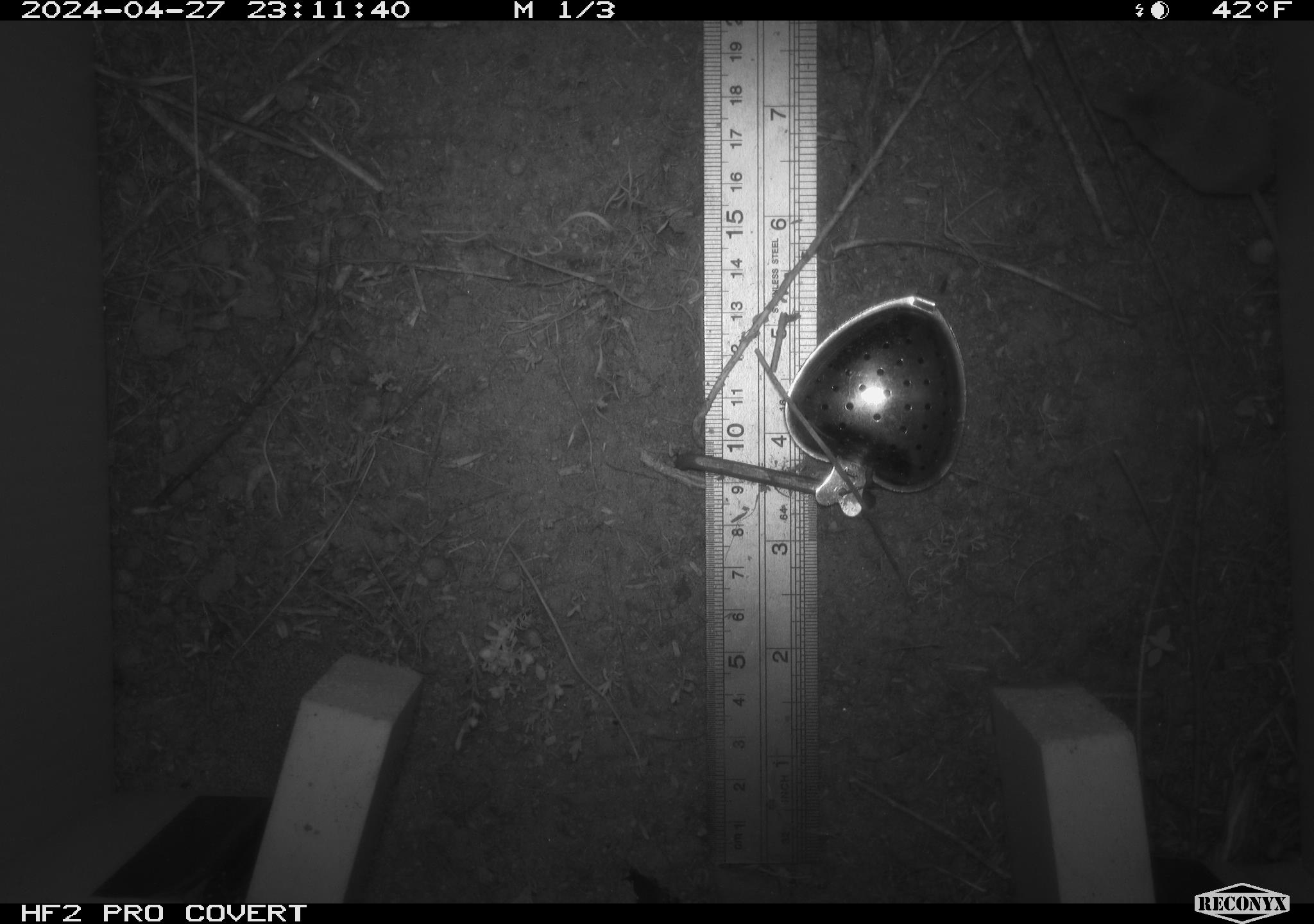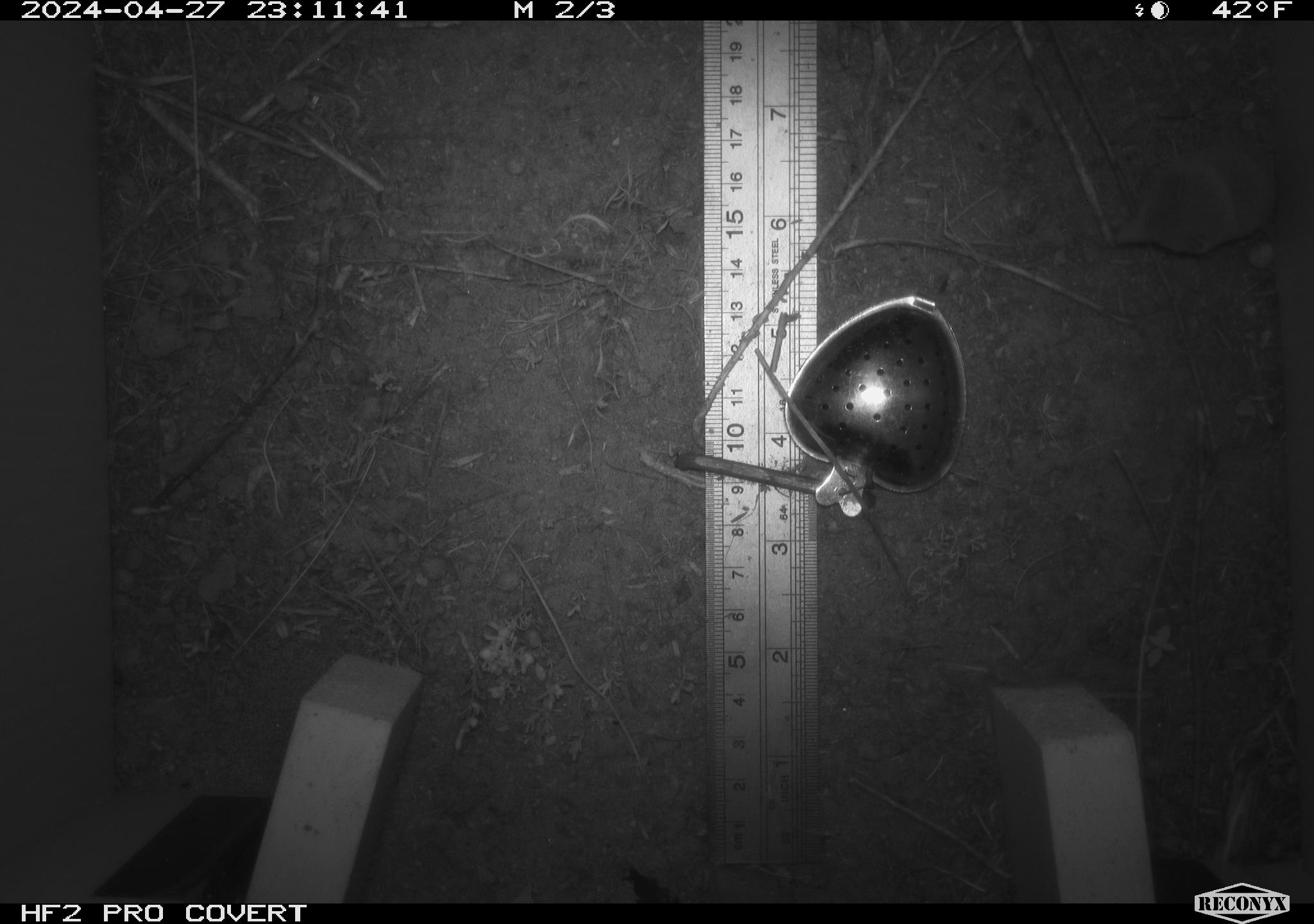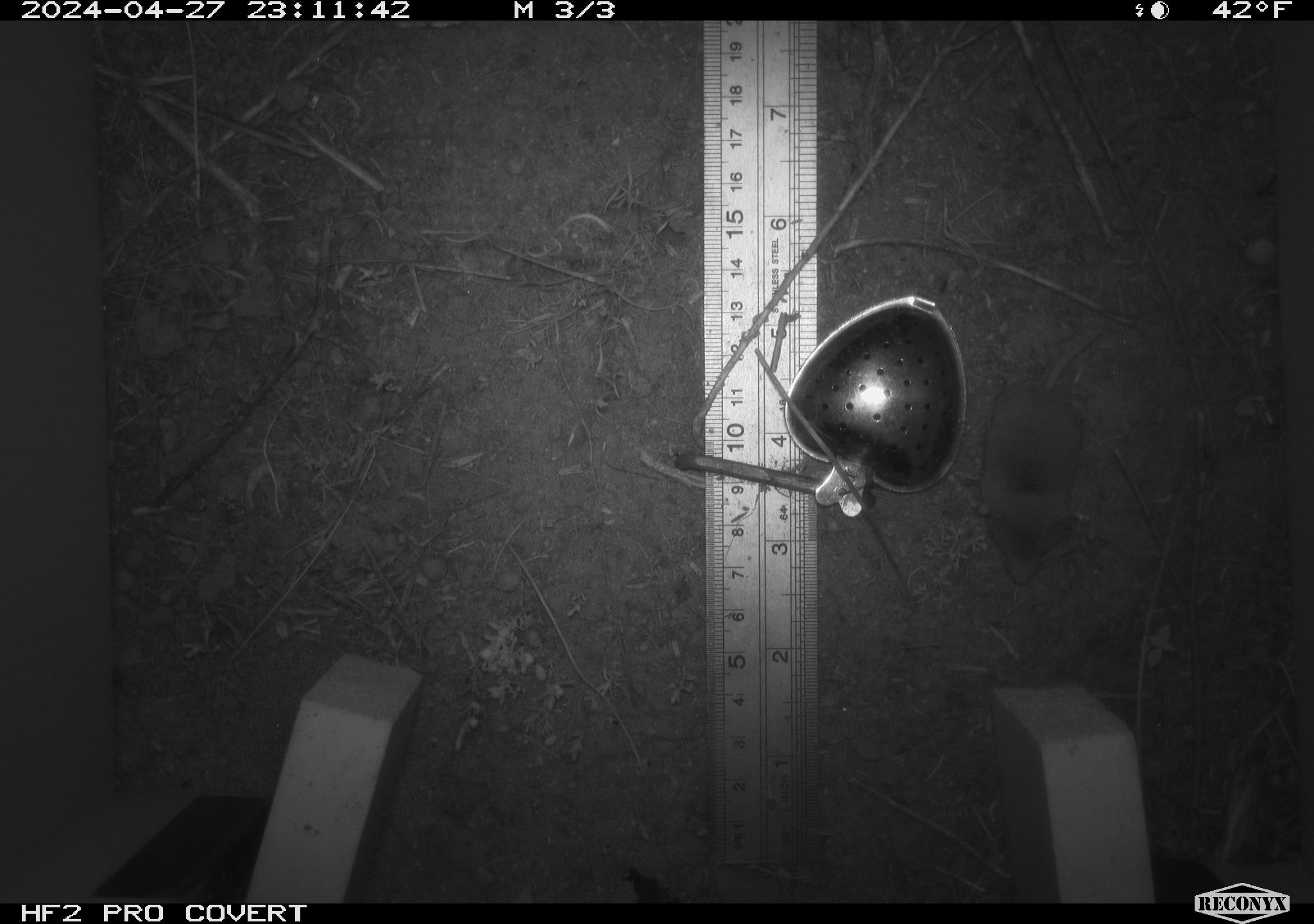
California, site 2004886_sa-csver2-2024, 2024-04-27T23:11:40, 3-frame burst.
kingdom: Animalia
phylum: Chordata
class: Mammalia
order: Rodentia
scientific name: Rodentia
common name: rodent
Rodent (Rodentia).